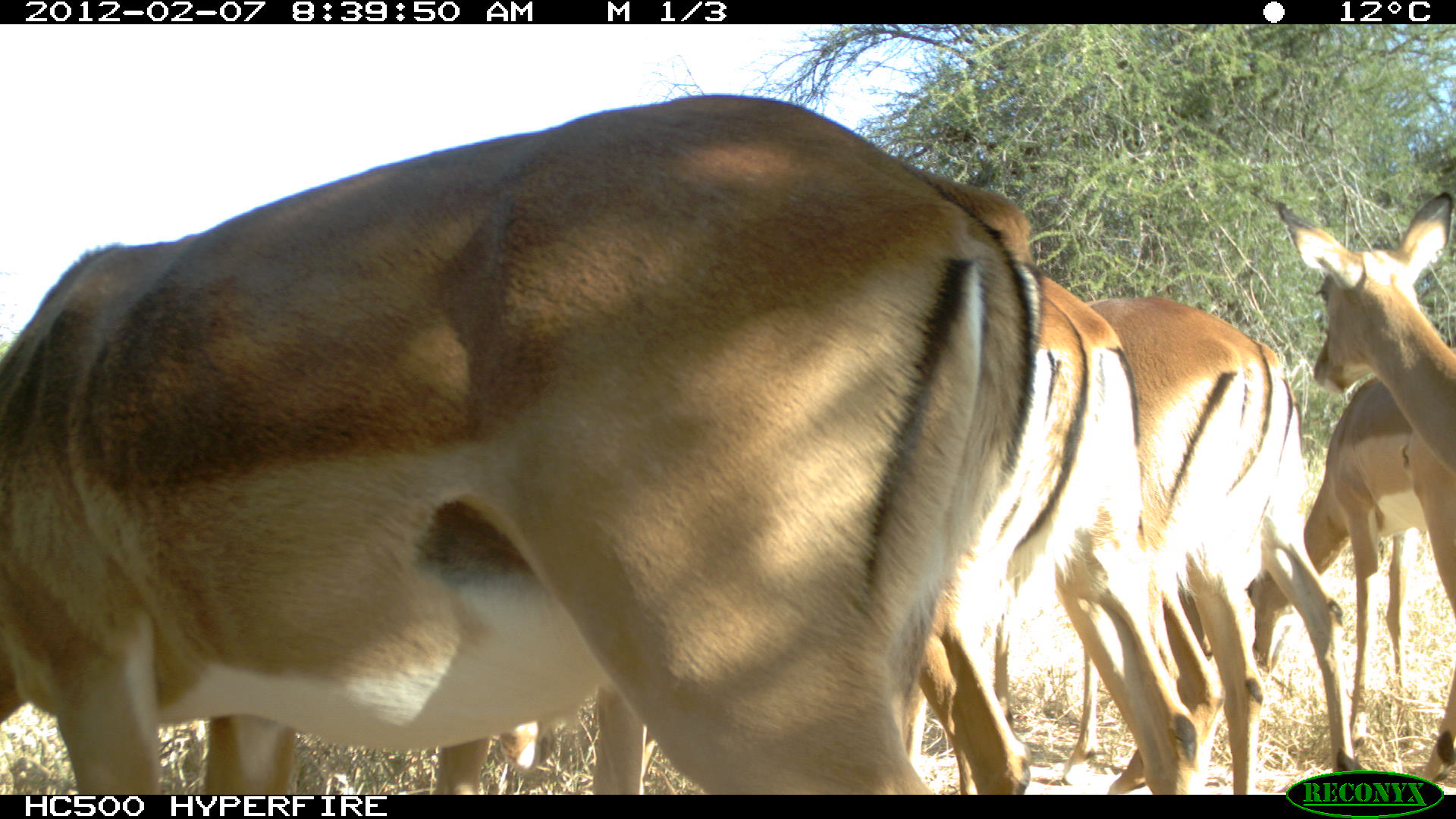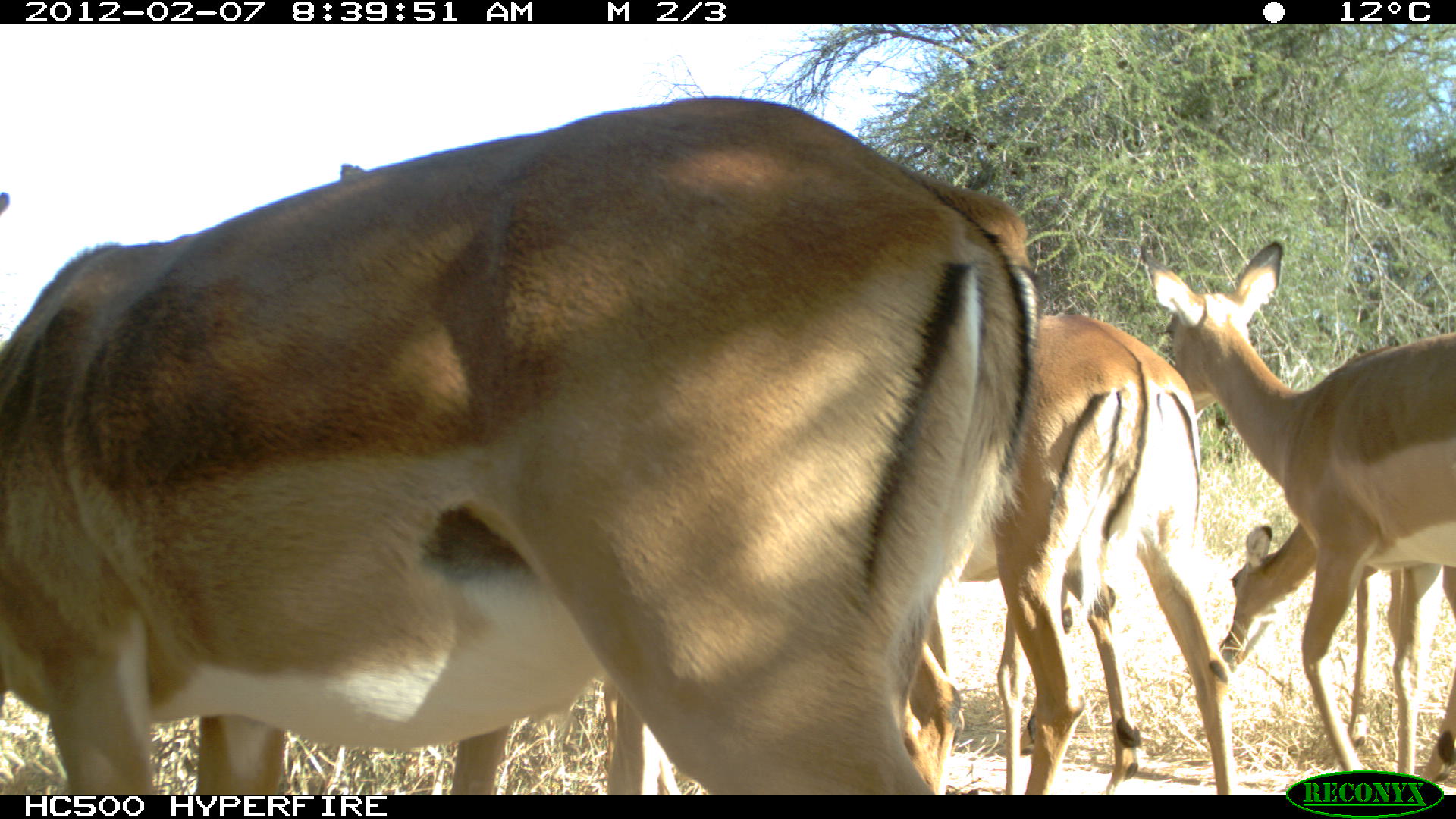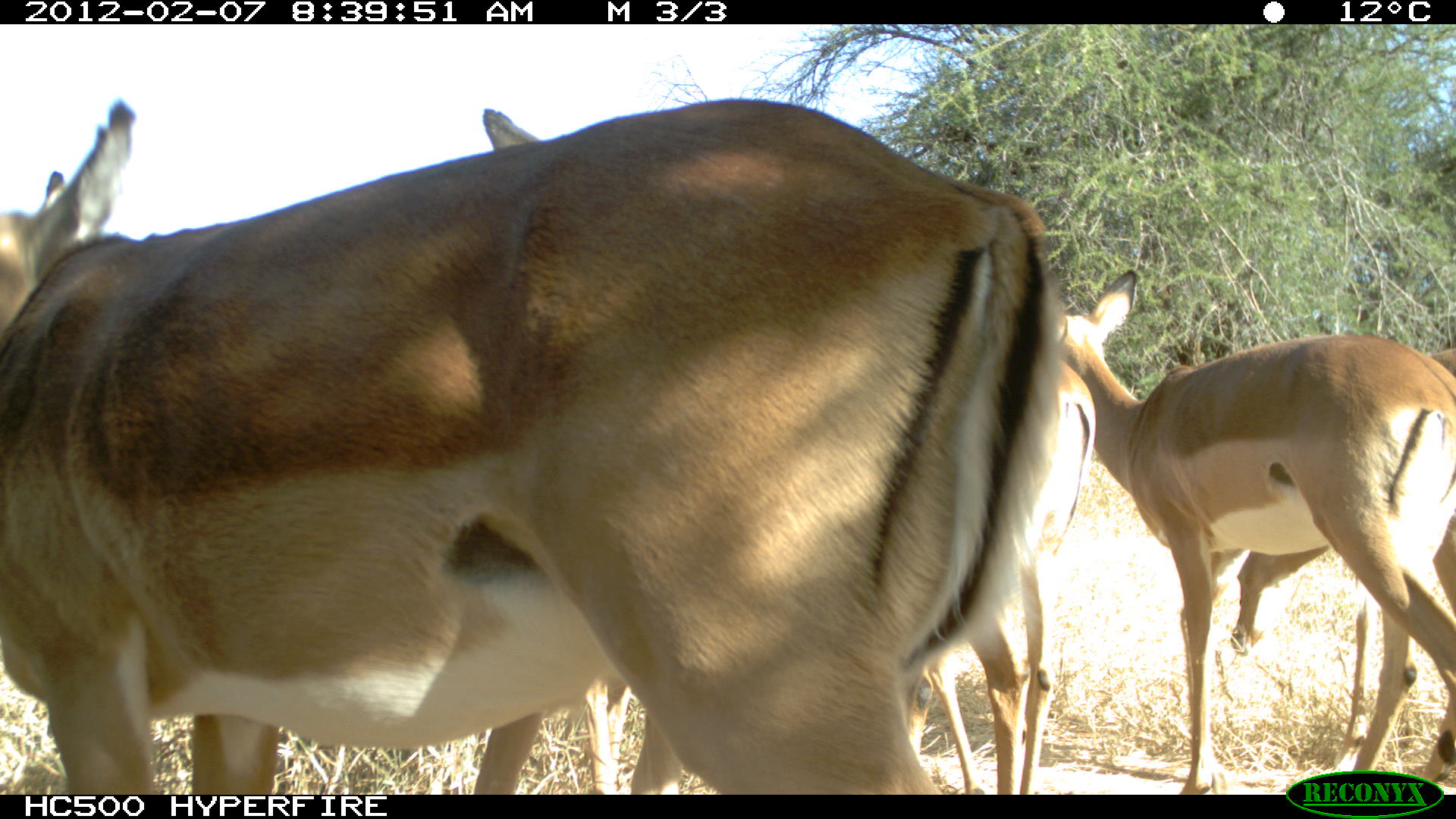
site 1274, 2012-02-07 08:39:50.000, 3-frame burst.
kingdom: Animalia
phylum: Chordata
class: Mammalia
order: Artiodactyla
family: Bovidae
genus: Aepyceros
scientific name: Aepyceros melampus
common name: impala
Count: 6.